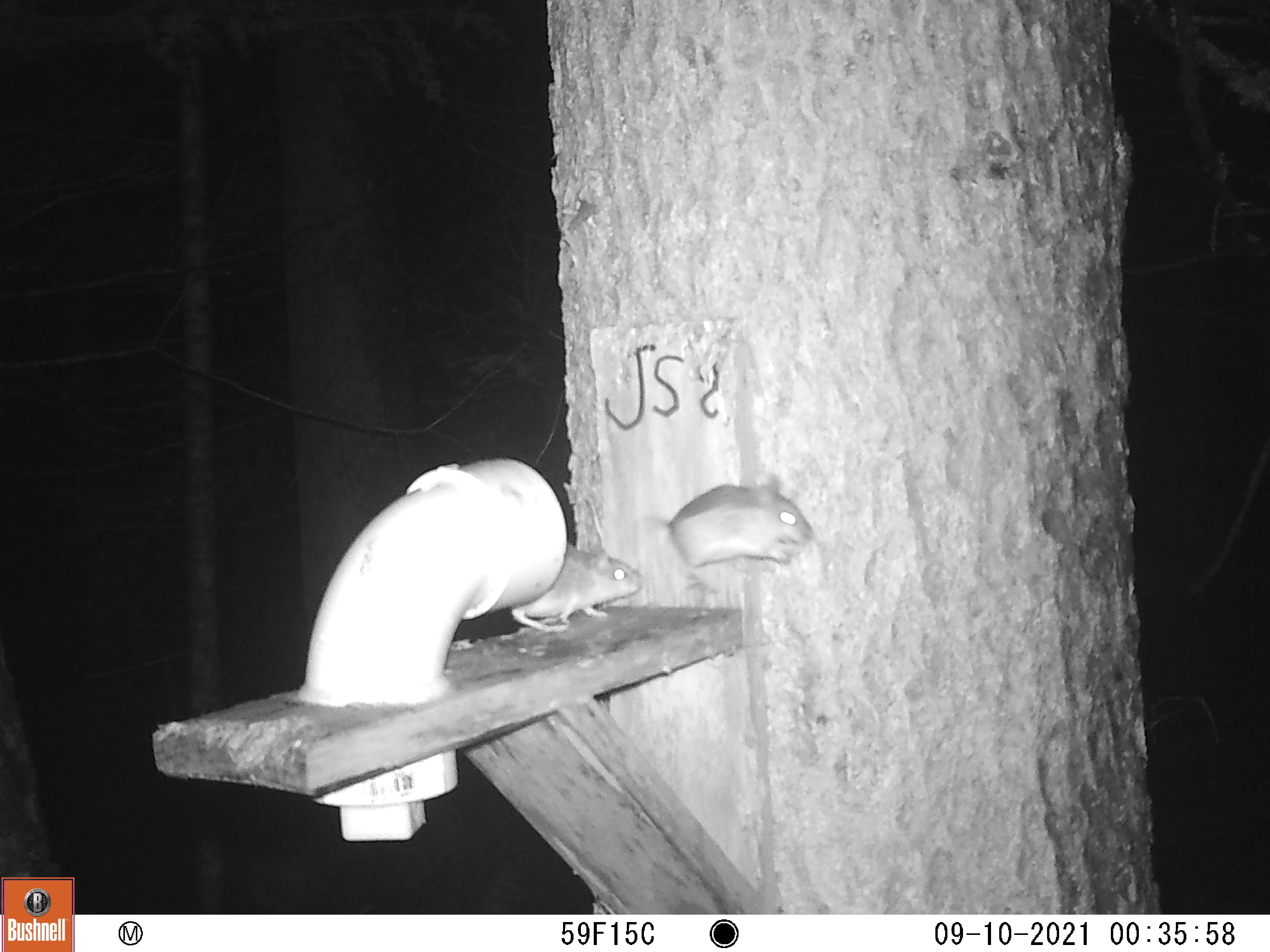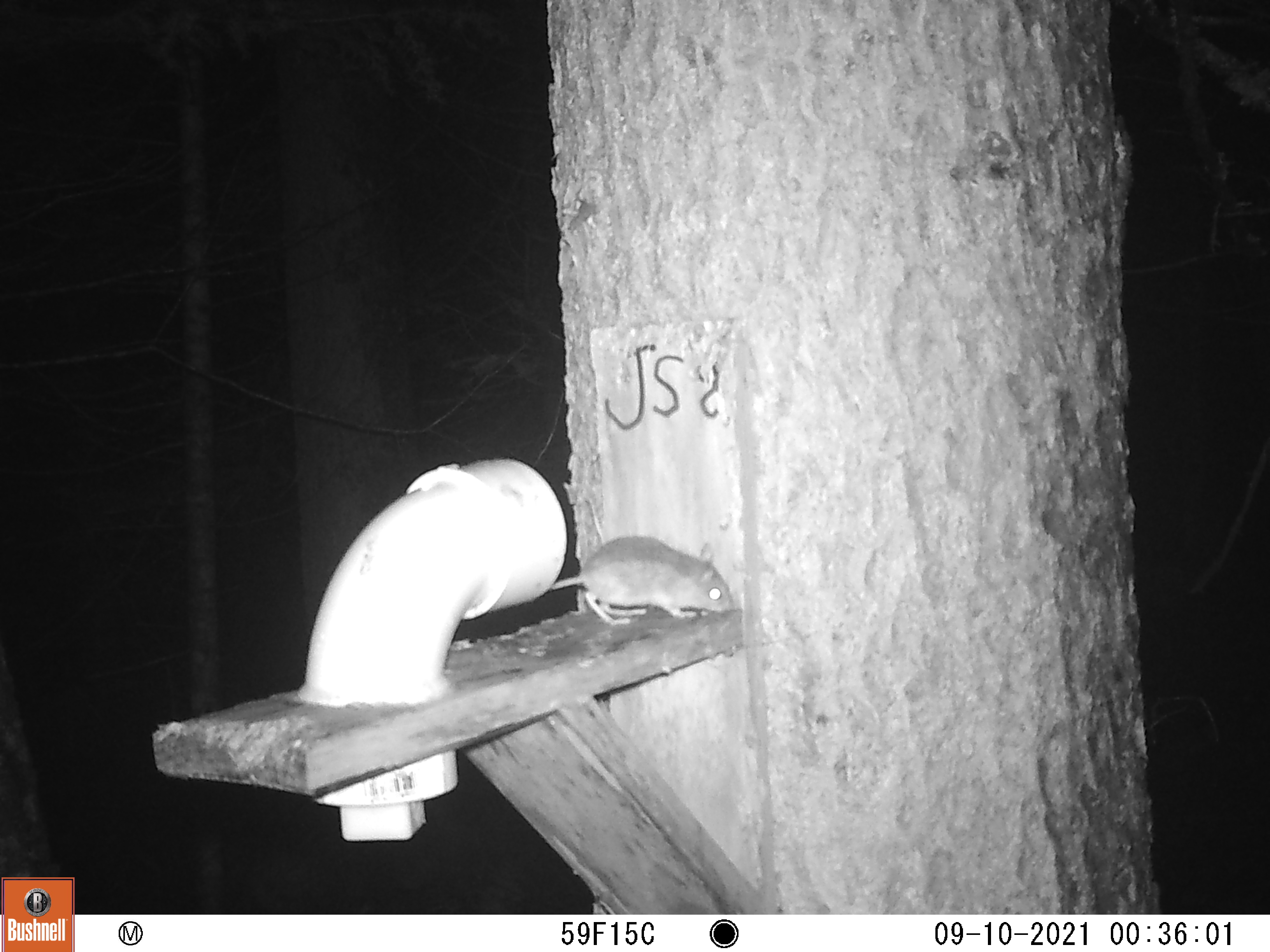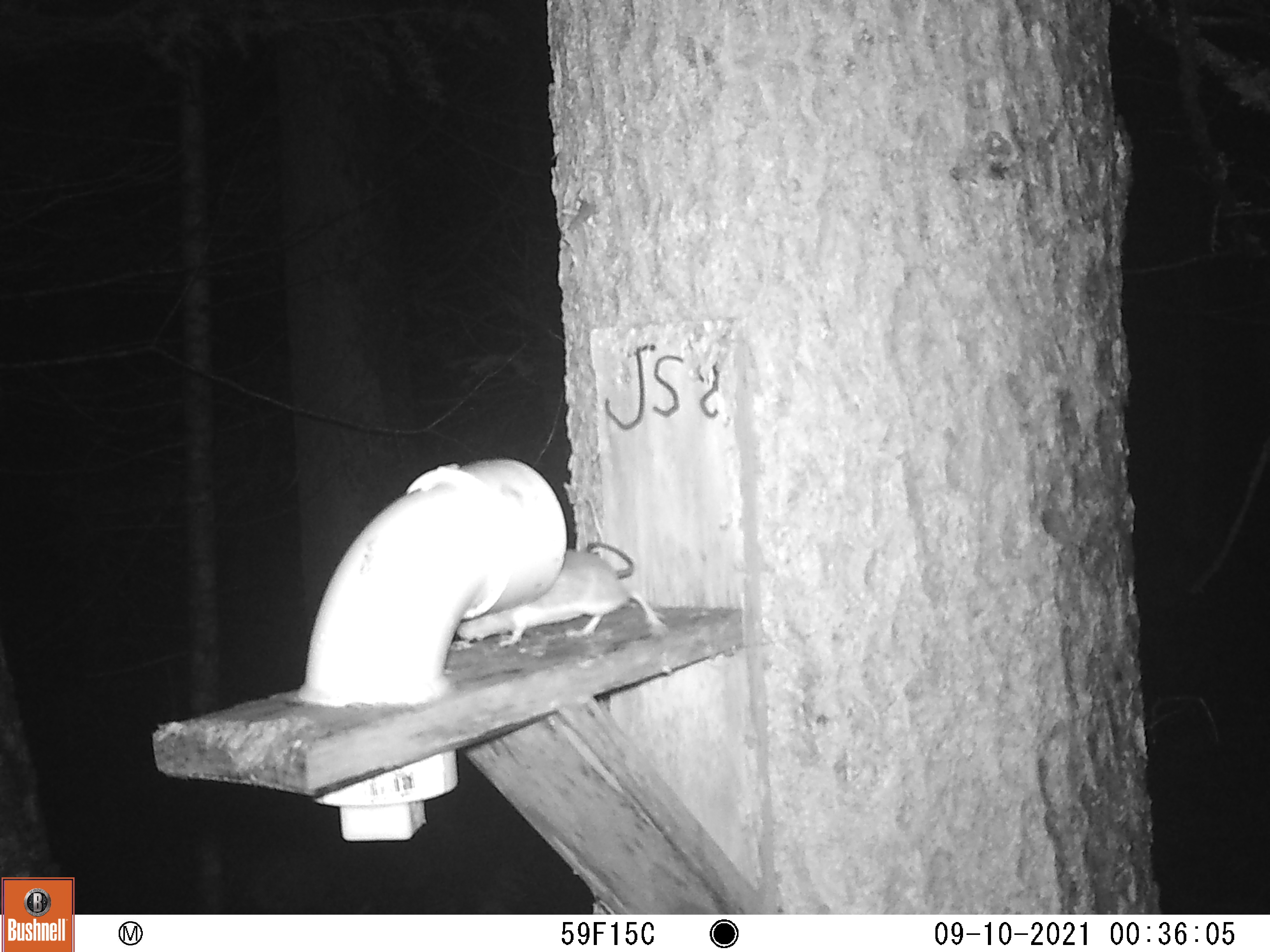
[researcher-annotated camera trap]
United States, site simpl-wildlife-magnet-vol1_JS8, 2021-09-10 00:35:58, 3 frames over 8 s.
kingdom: Animalia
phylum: Chordata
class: Mammalia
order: Rodentia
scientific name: Rodentia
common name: mouse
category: mouse sp.